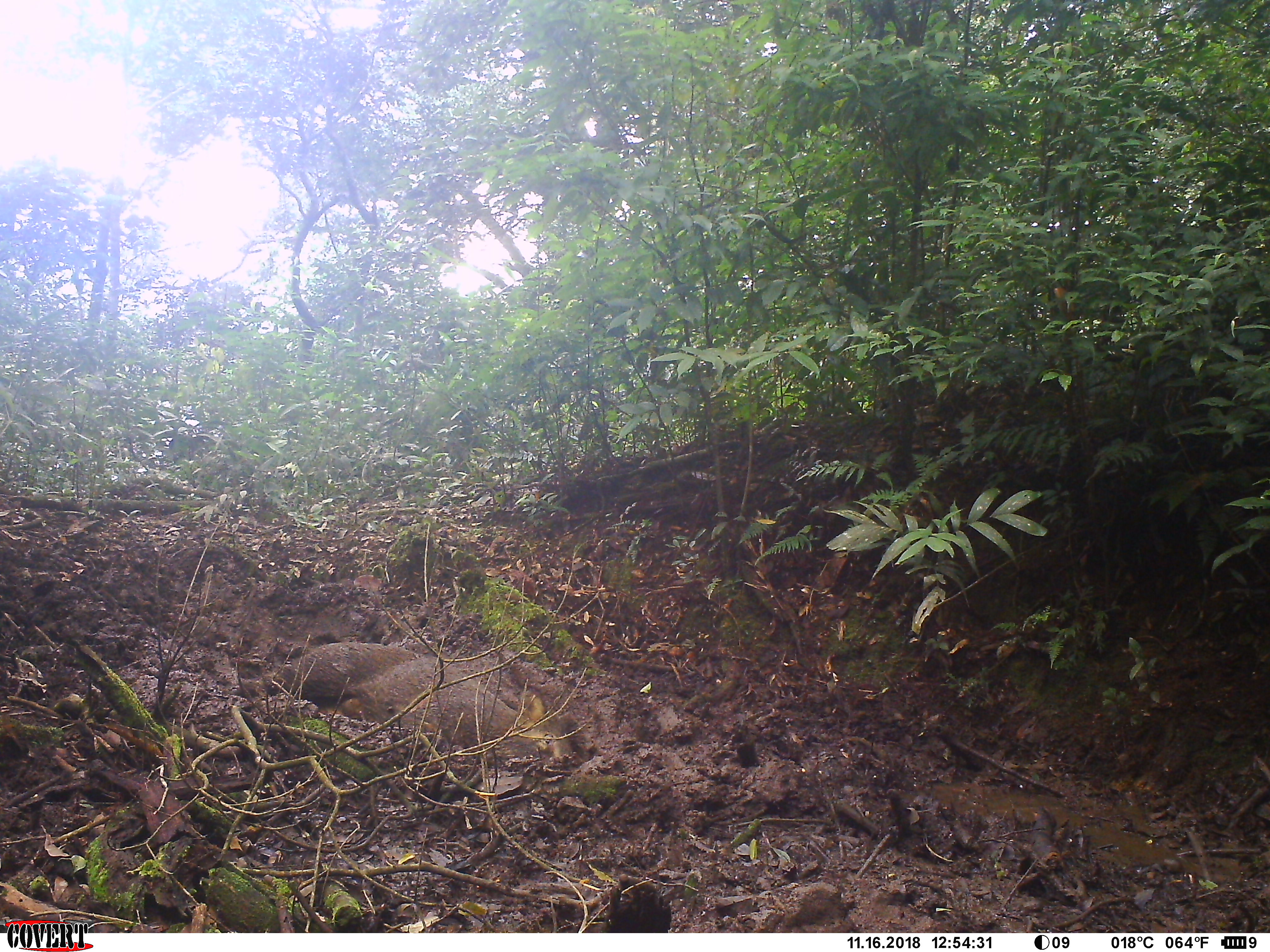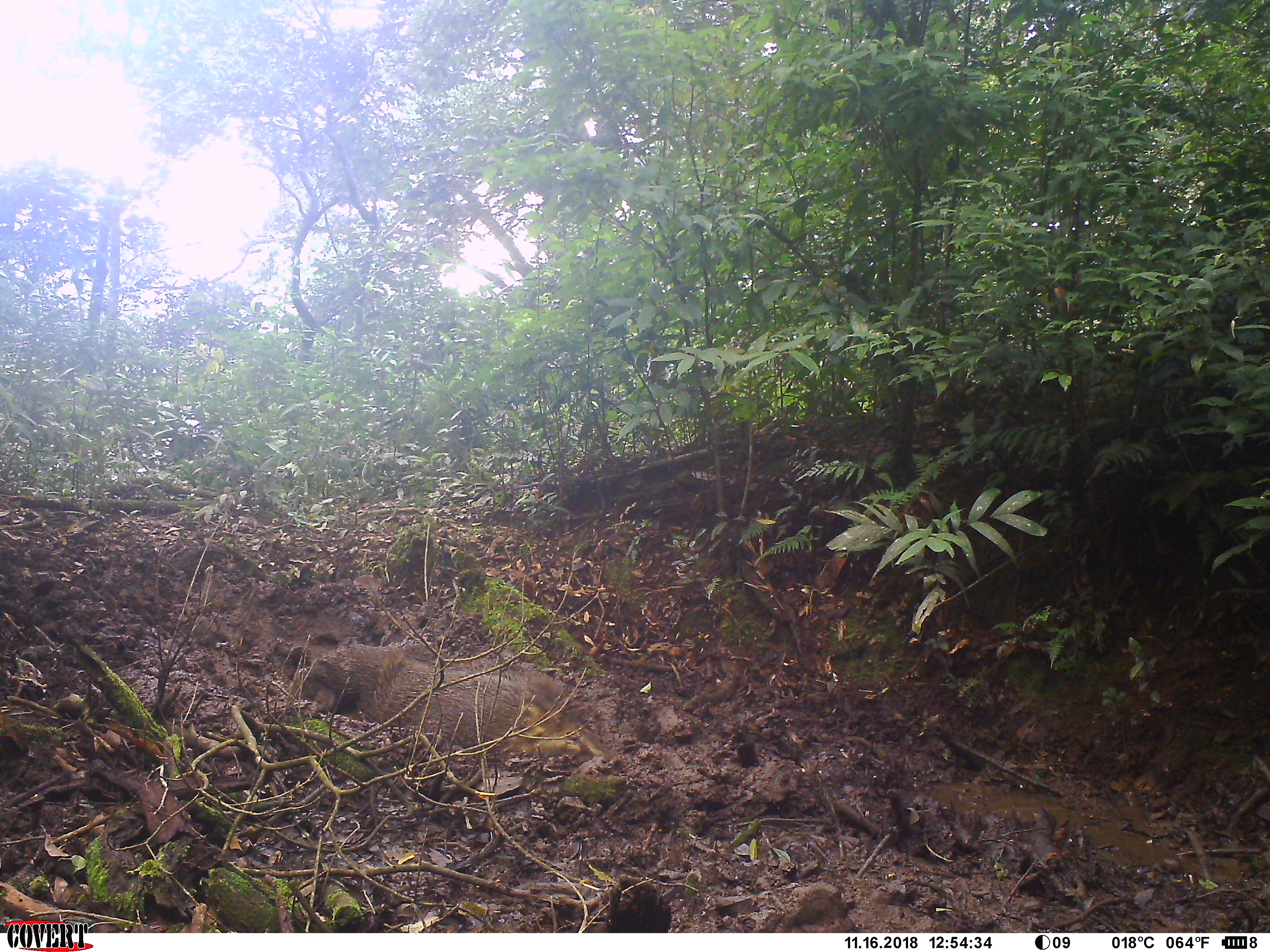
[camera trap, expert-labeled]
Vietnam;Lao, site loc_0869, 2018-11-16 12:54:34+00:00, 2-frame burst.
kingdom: Animalia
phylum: Chordata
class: Mammalia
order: Artiodactyla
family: Suidae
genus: Sus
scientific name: Sus scrofa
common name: eurasian wild pig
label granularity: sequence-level